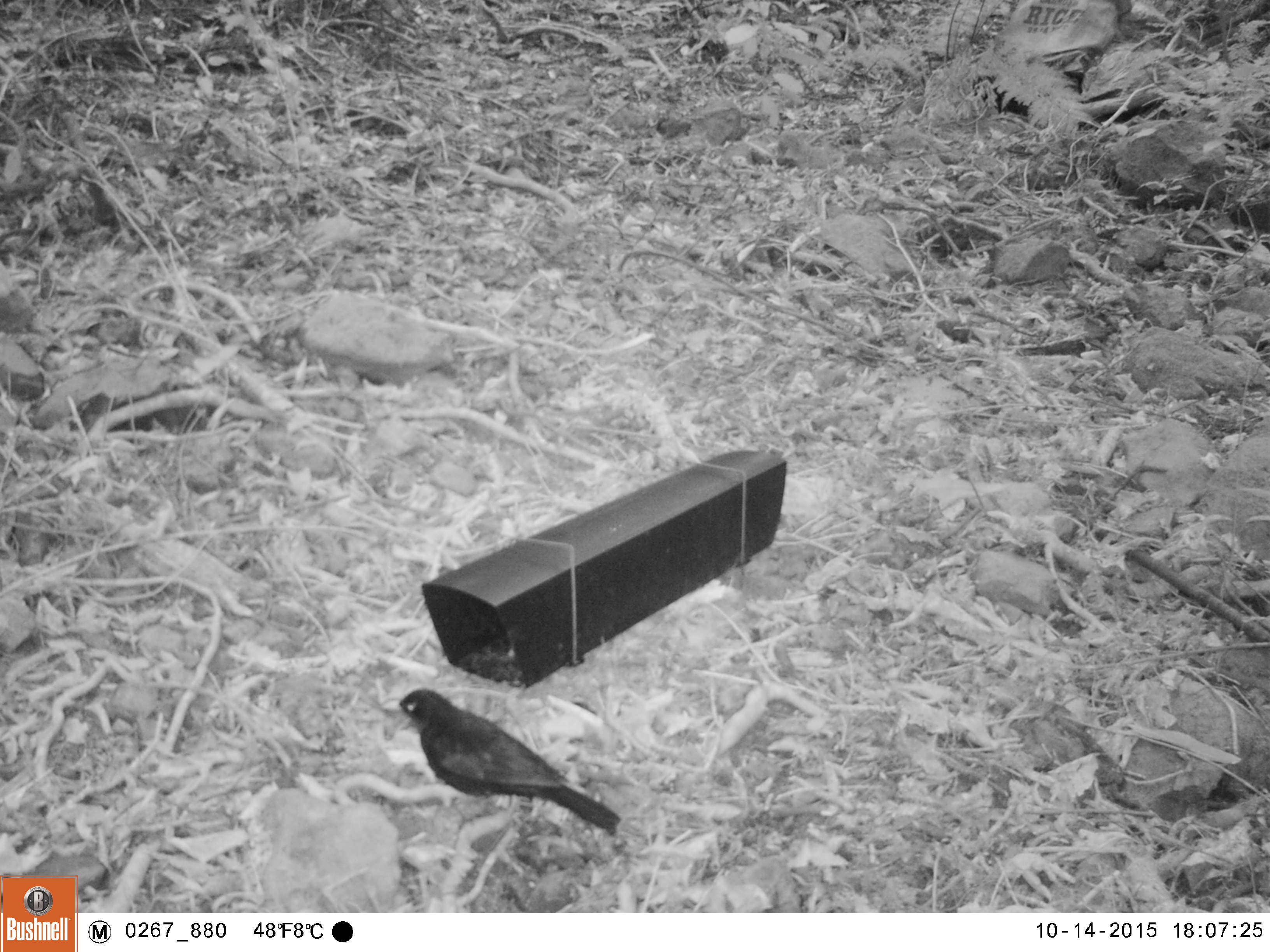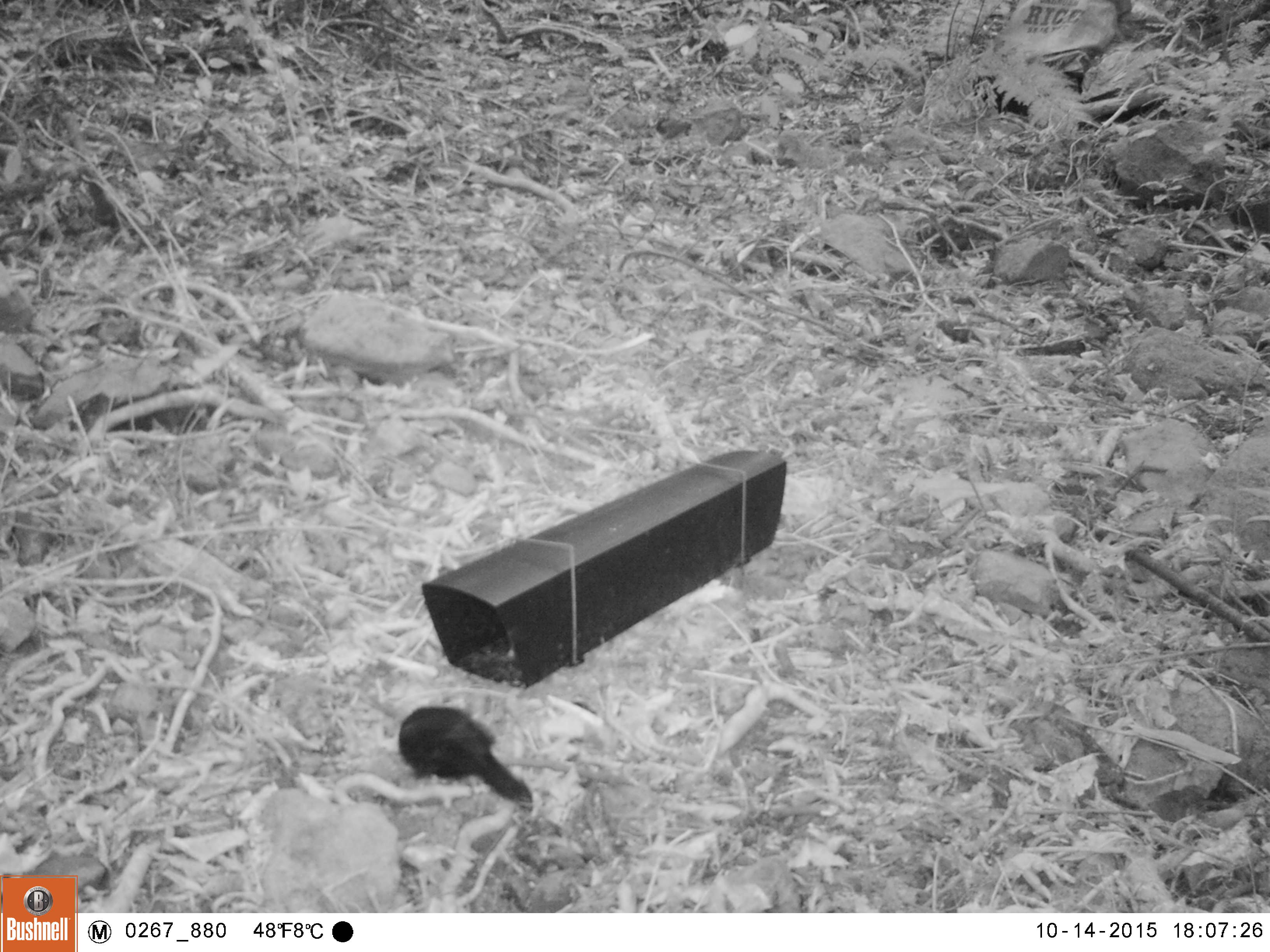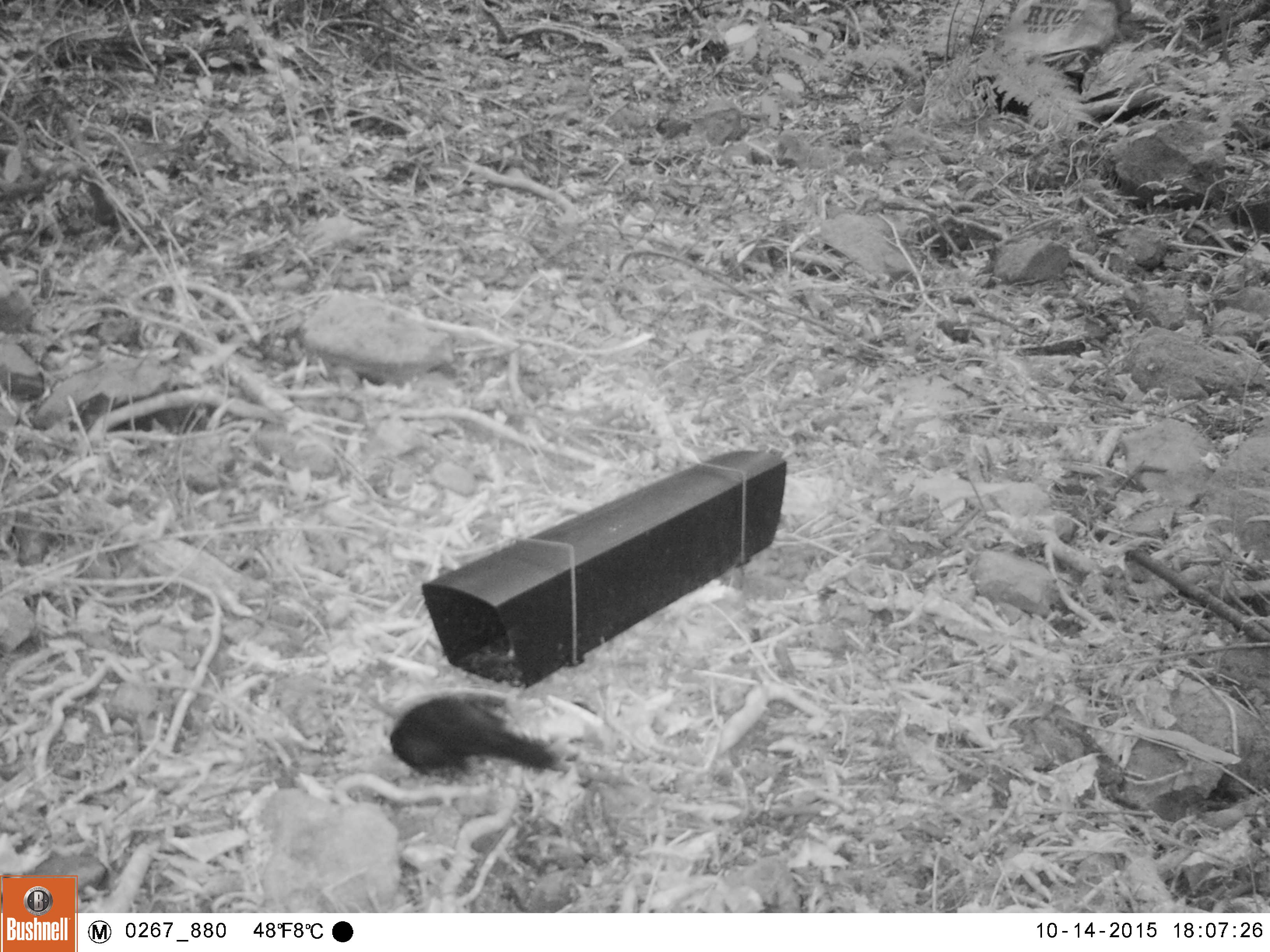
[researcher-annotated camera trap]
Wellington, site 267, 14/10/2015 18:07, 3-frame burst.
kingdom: Animalia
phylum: Chordata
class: Aves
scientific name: Aves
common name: bird